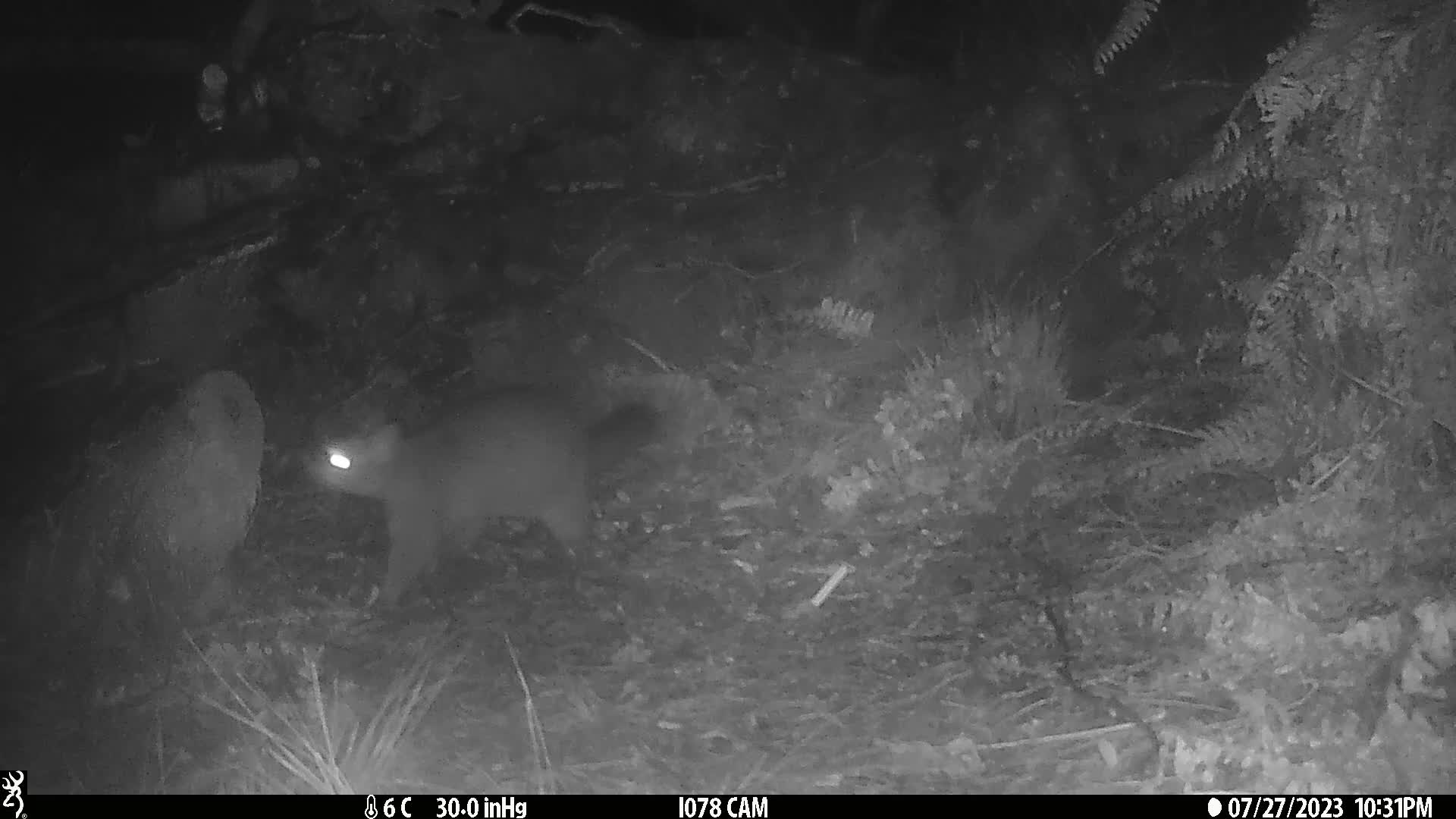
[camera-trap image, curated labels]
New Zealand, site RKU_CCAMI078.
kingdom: Animalia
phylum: Chordata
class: Mammalia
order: Diprotodontia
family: Phalangeridae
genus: Trichosurus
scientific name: Trichosurus vulpecula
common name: common brushtail possum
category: possum